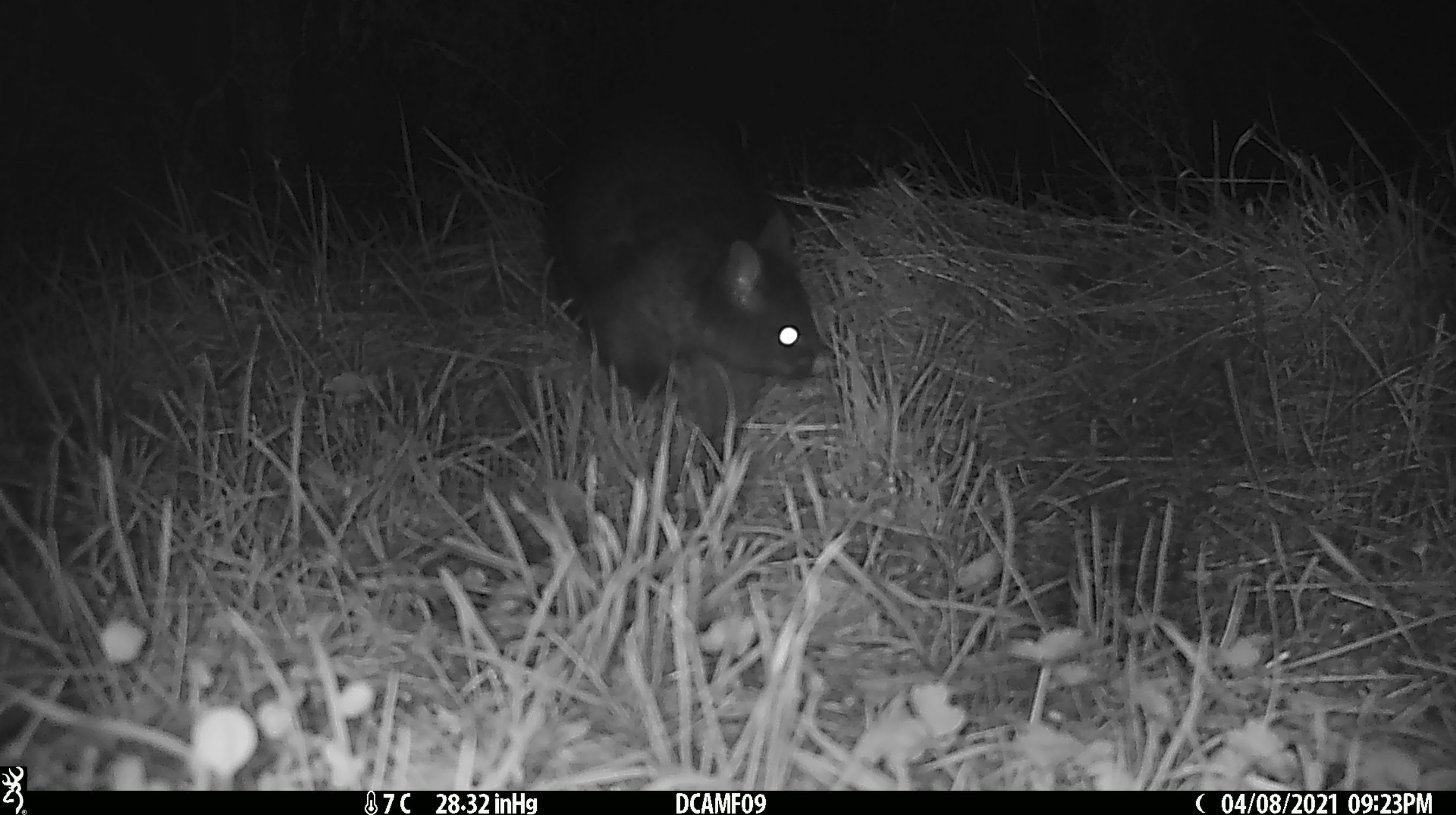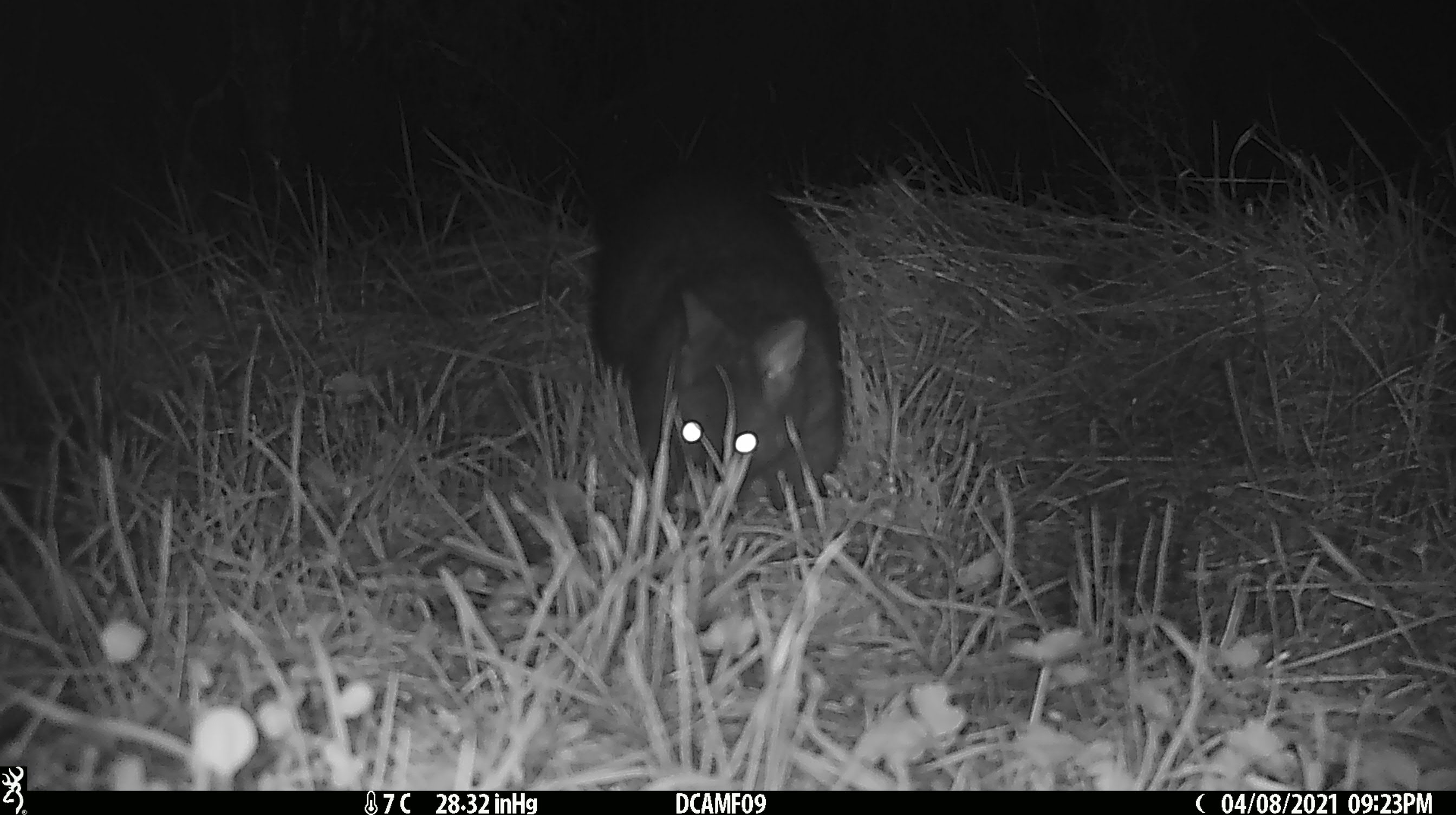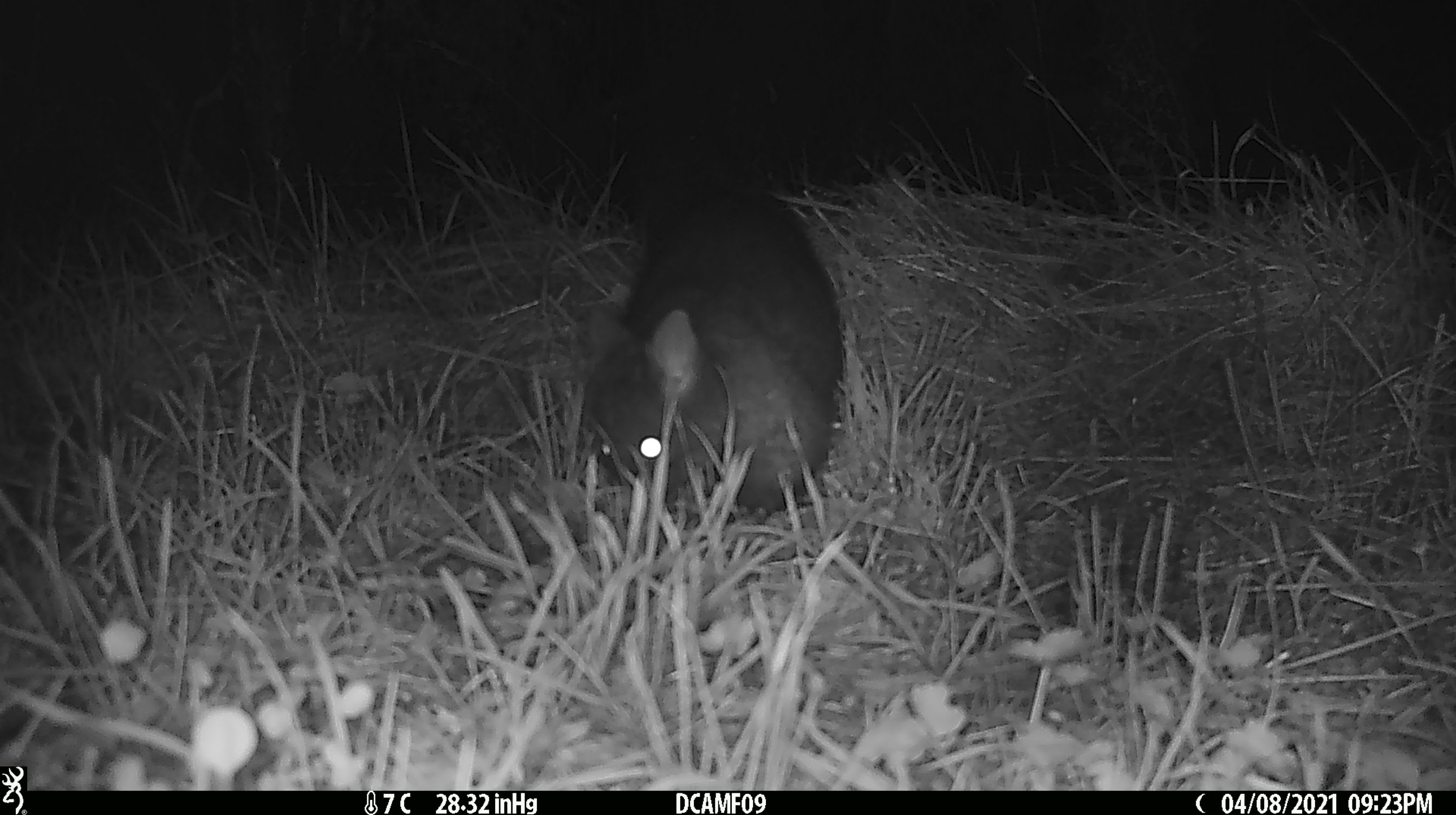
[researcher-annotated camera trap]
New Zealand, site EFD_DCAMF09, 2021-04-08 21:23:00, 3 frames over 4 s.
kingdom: Animalia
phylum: Chordata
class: Mammalia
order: Diprotodontia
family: Phalangeridae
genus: Trichosurus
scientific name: Trichosurus vulpecula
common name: common brushtail possum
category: possum